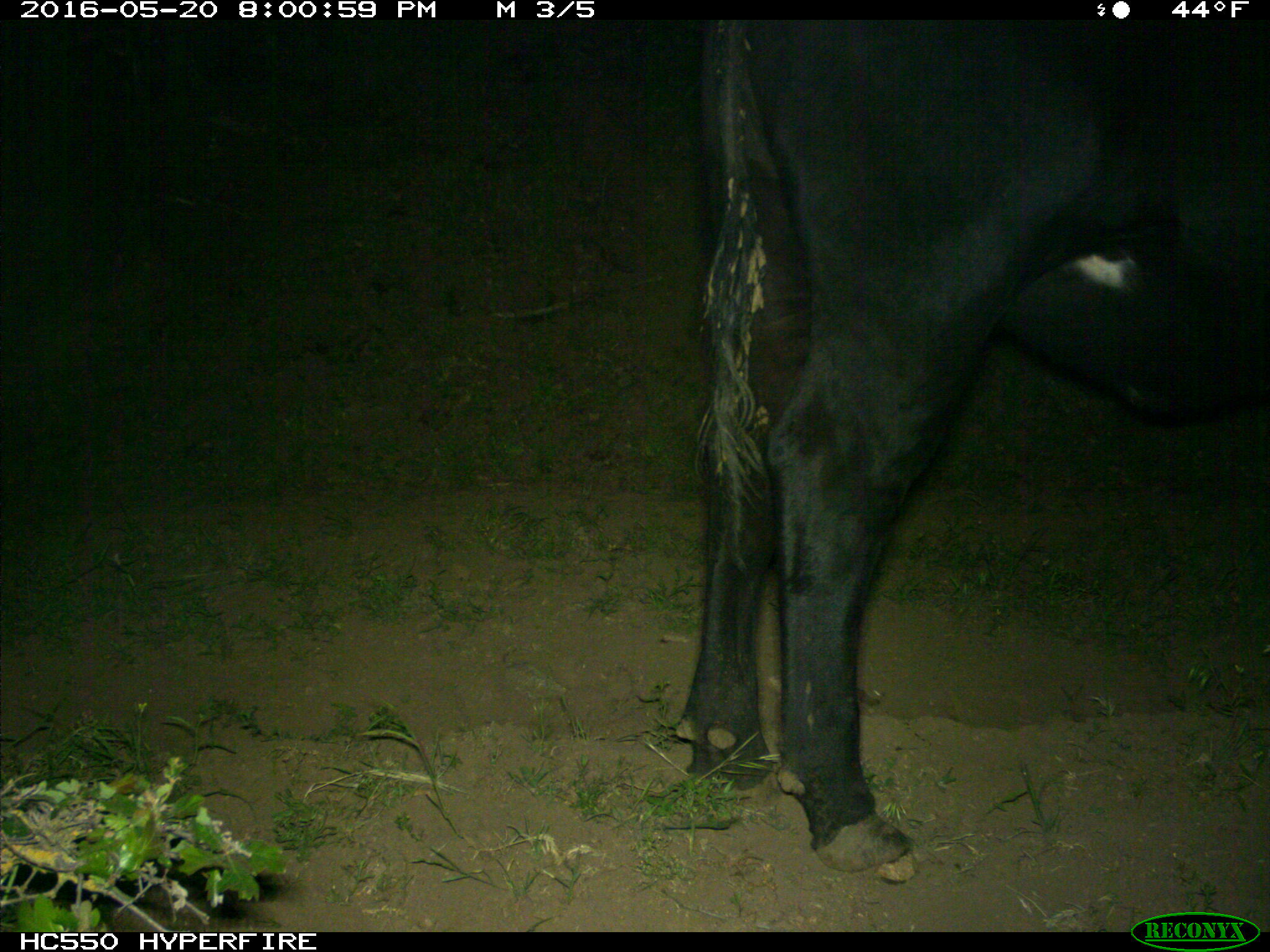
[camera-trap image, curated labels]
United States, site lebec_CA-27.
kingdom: Animalia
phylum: Chordata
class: Mammalia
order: Artiodactyla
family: Bovidae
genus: Bos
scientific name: Bos taurus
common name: domestic cow